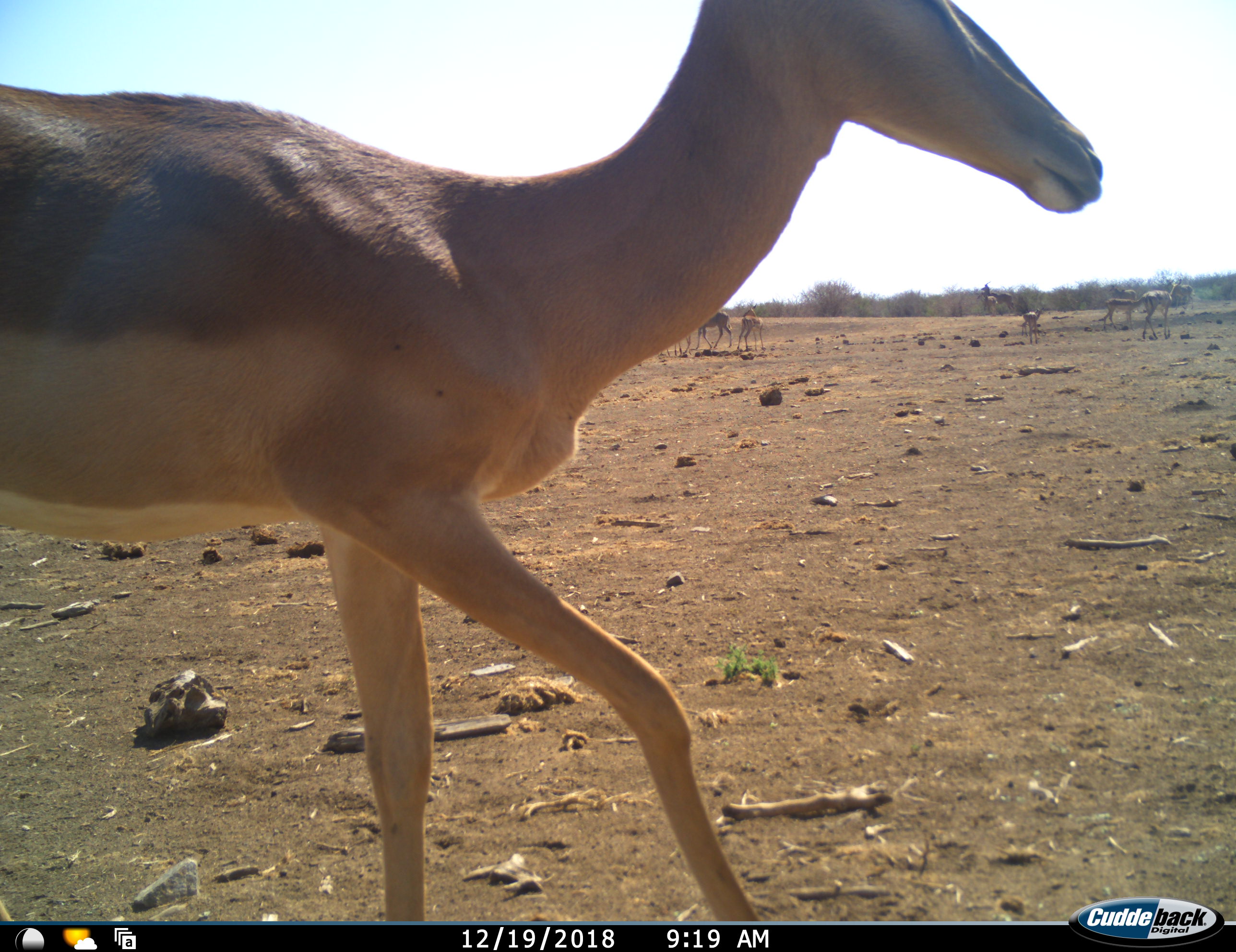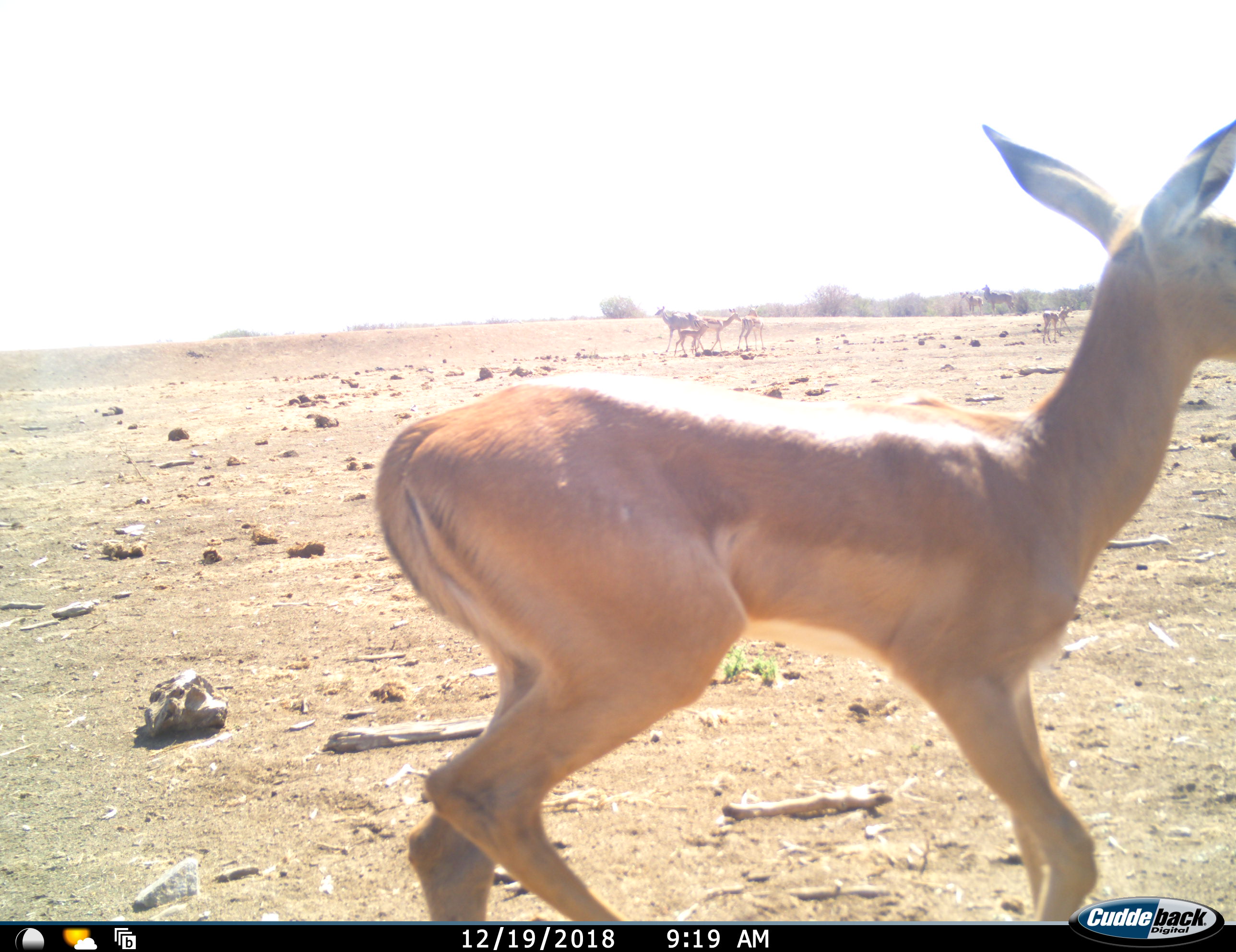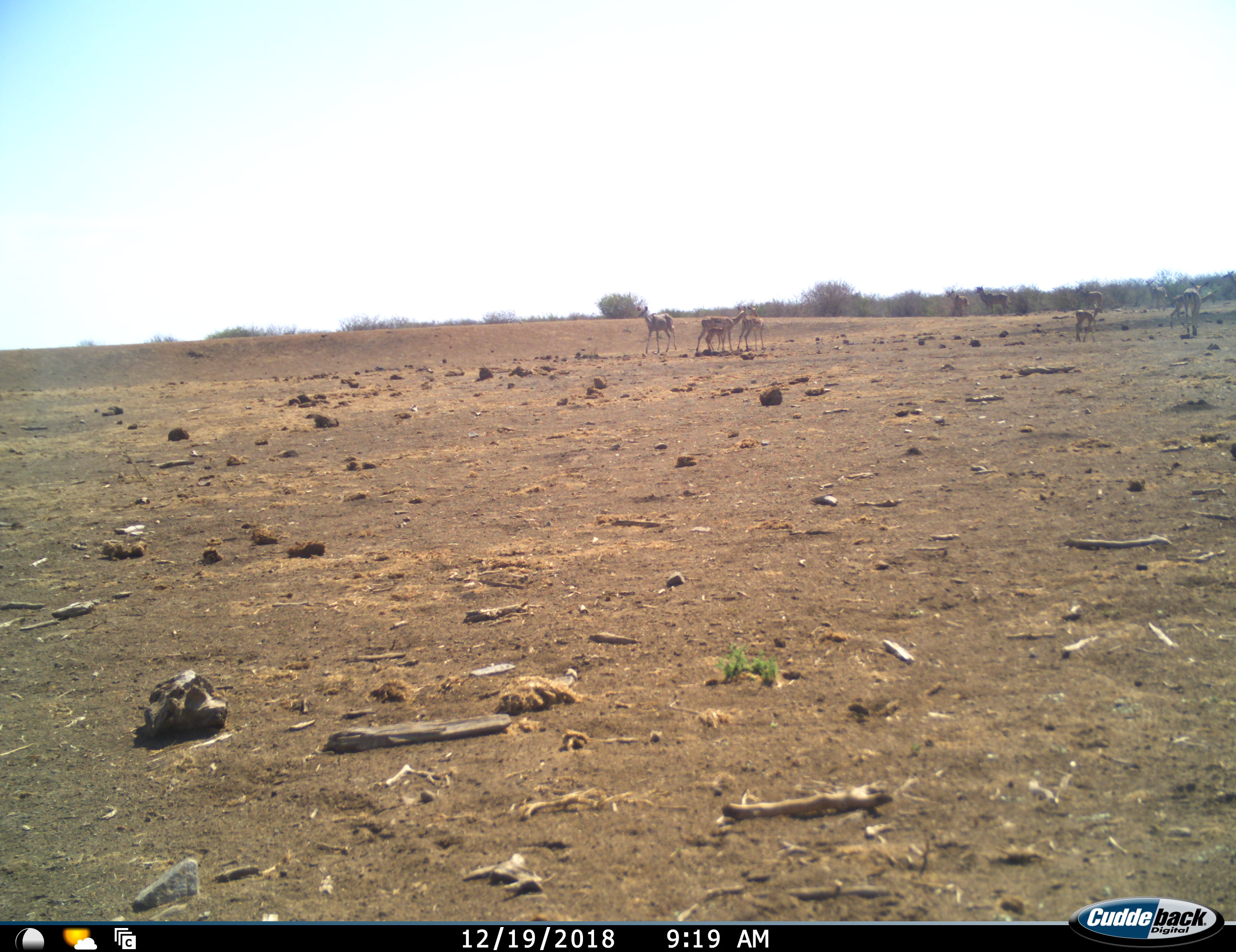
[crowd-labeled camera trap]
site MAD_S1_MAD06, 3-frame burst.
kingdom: Animalia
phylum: Chordata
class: Mammalia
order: Artiodactyla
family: Bovidae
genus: Aepyceros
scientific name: Aepyceros melampus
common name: impala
Impala (Aepyceros melampus), count 10. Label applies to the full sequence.